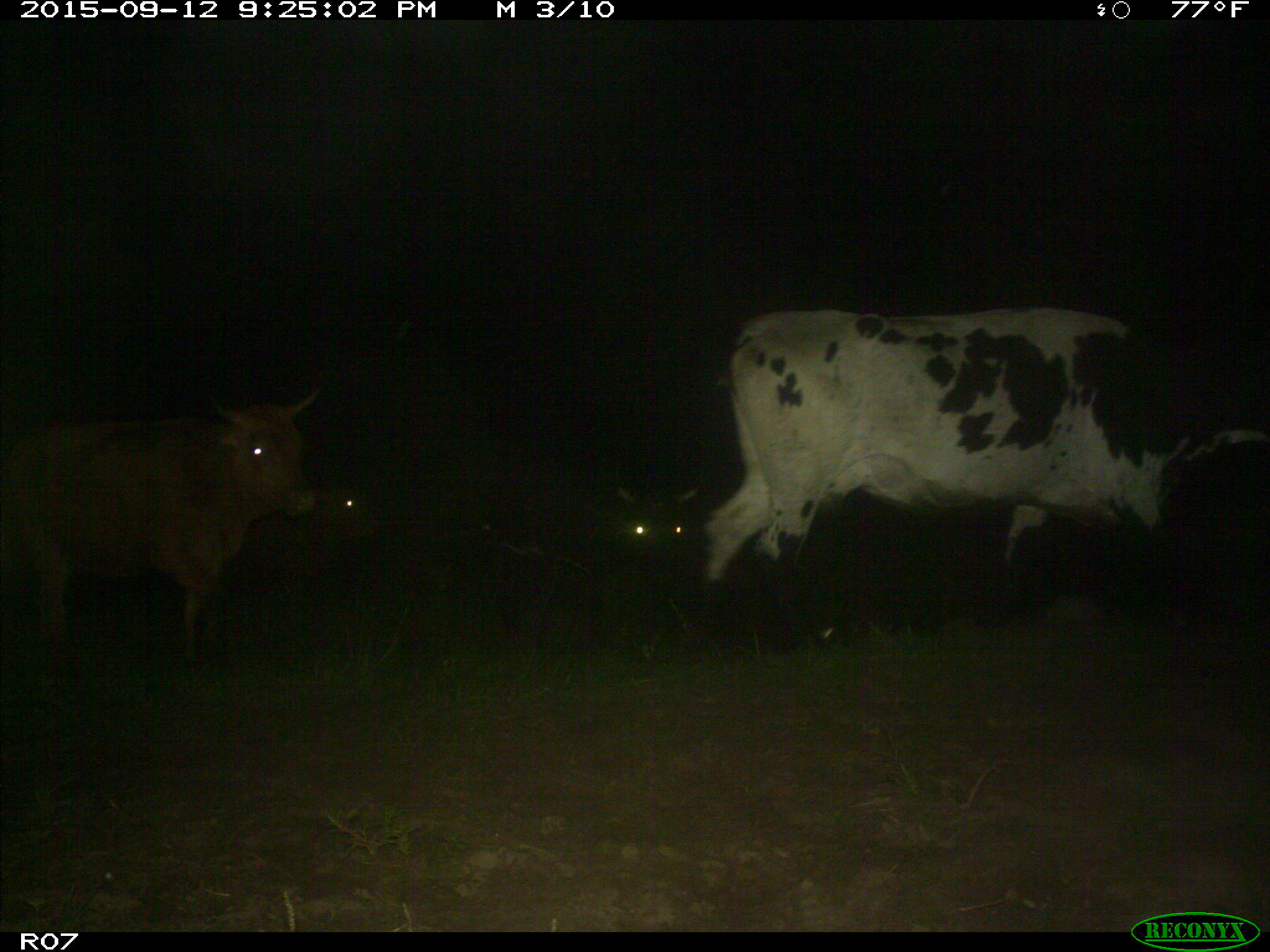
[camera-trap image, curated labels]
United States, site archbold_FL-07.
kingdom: Animalia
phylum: Chordata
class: Mammalia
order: Artiodactyla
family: Bovidae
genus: Bos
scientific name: Bos taurus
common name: domestic cow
Bos taurus (domestic cow).